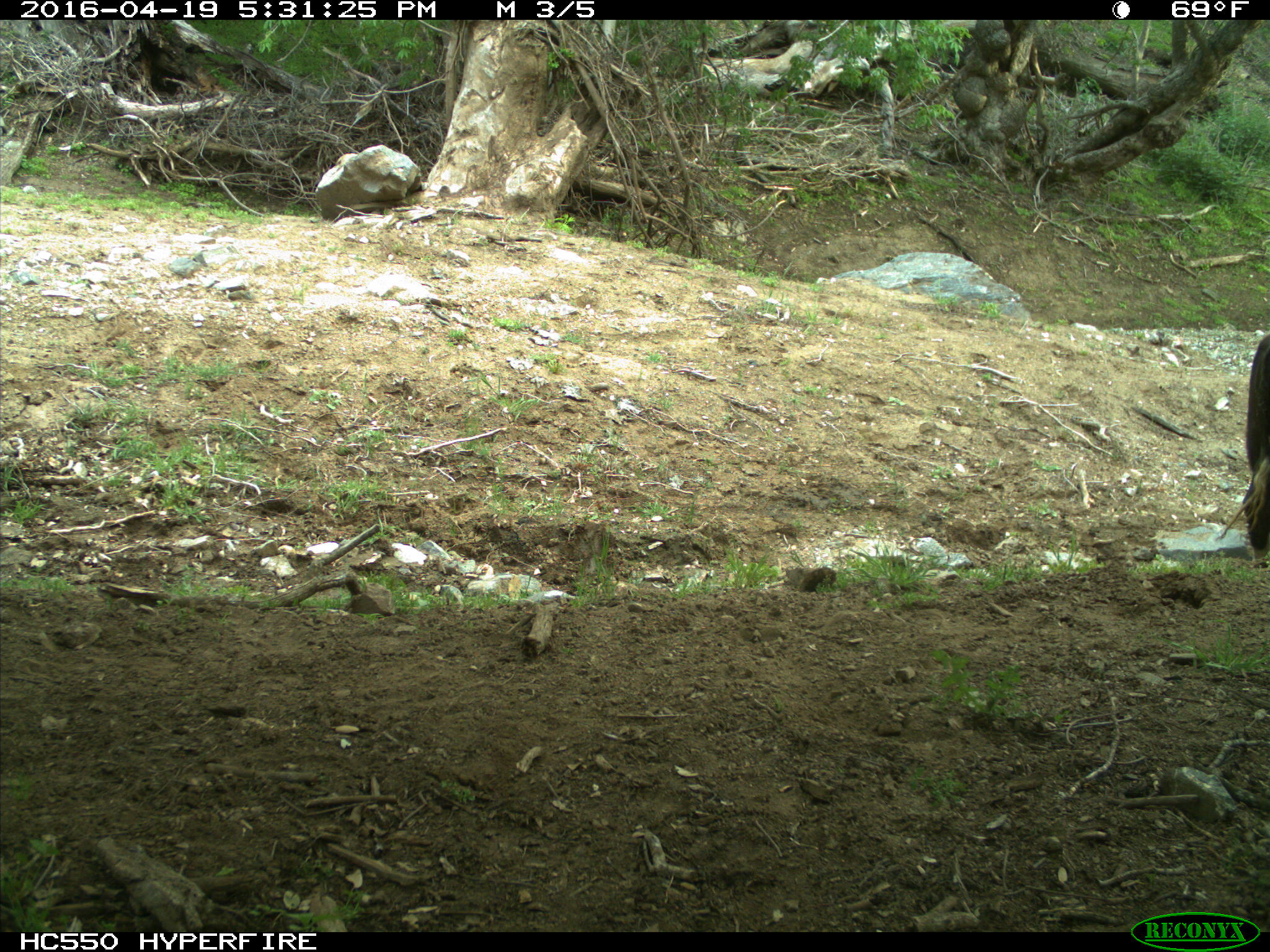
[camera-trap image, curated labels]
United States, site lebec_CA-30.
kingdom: Animalia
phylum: Chordata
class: Mammalia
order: Artiodactyla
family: Bovidae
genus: Bos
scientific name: Bos taurus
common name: domestic cow